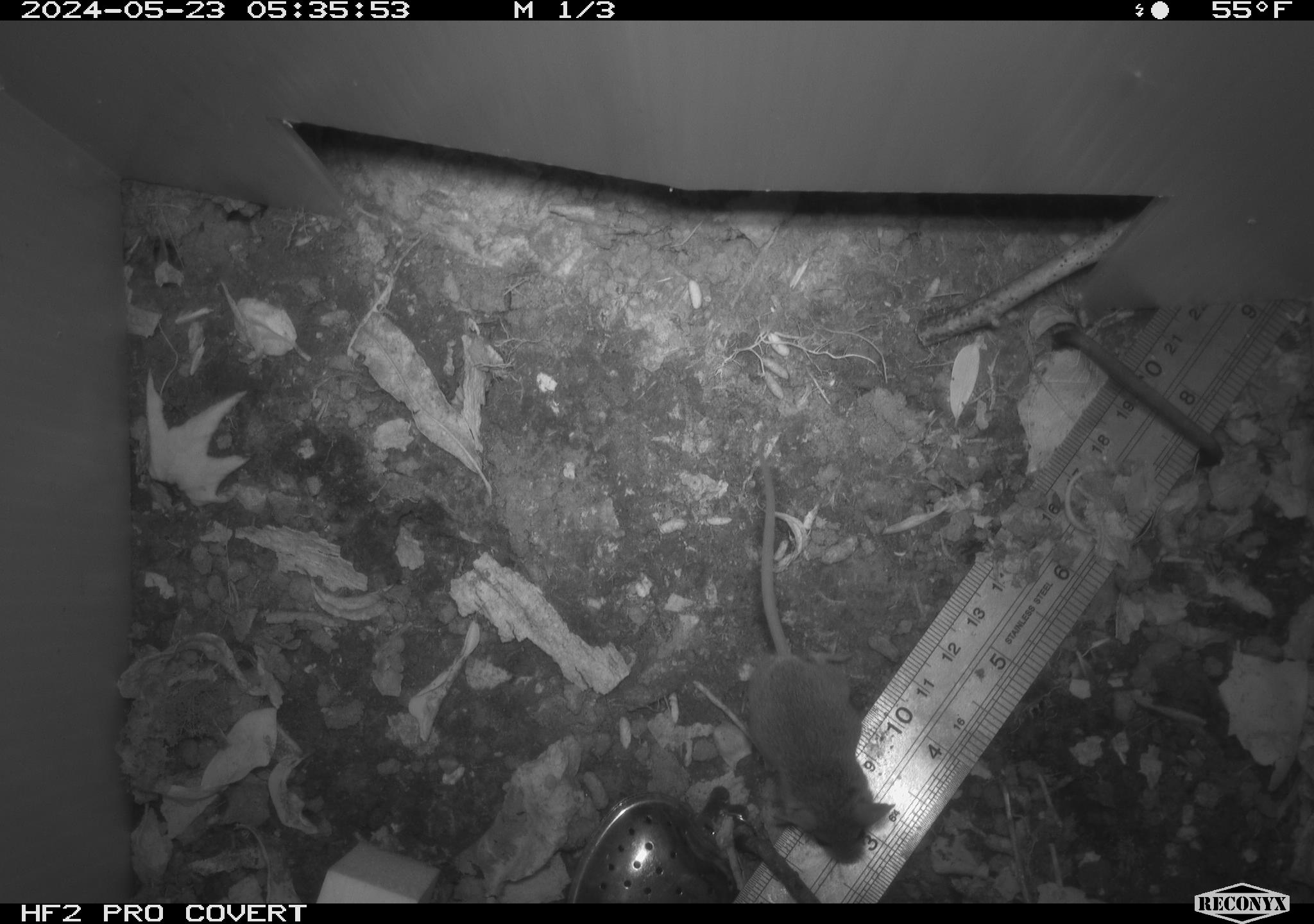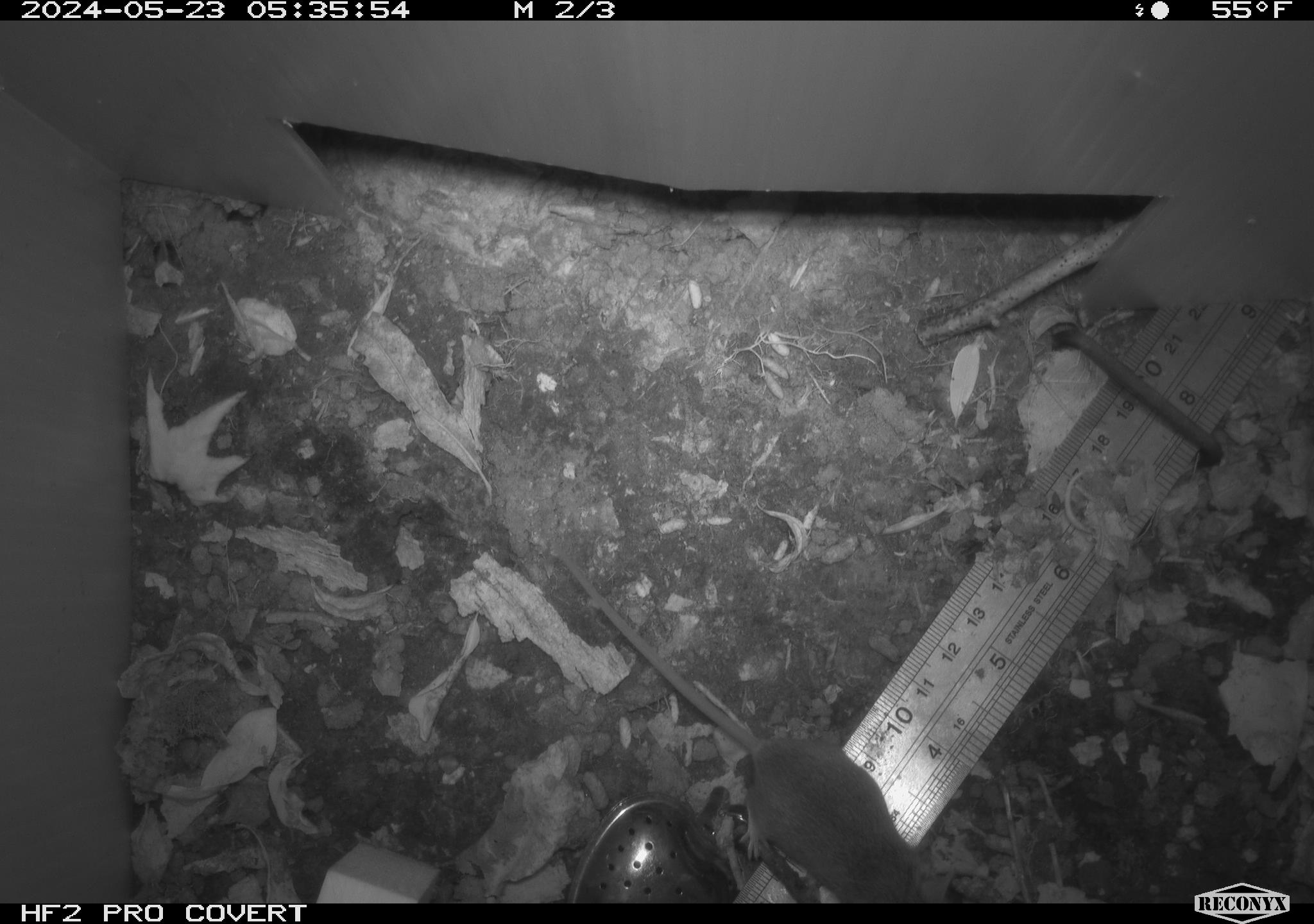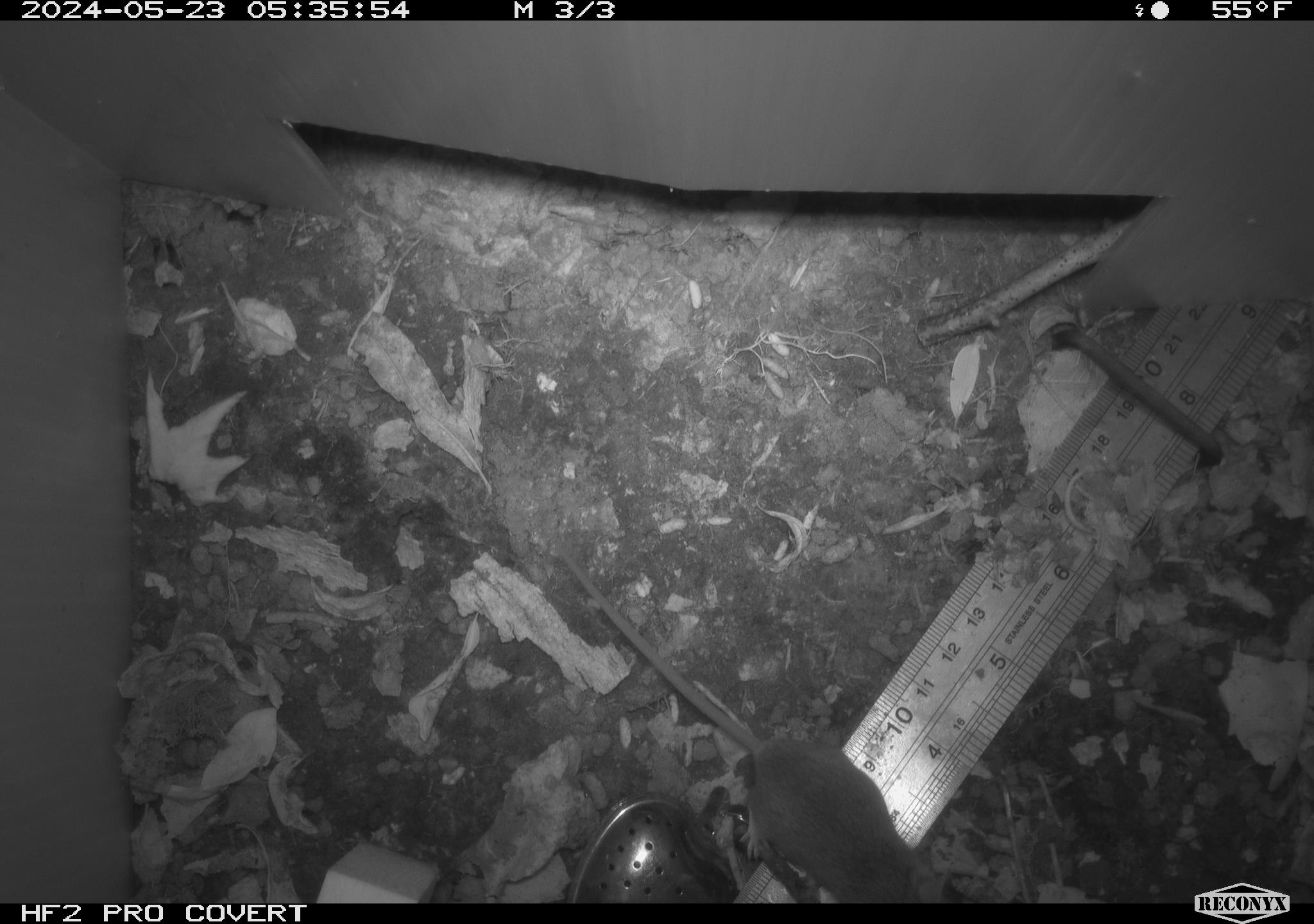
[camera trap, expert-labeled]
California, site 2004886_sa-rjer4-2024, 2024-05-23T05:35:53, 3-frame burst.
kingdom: Animalia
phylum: Chordata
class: Mammalia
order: Rodentia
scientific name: Rodentia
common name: mouse species